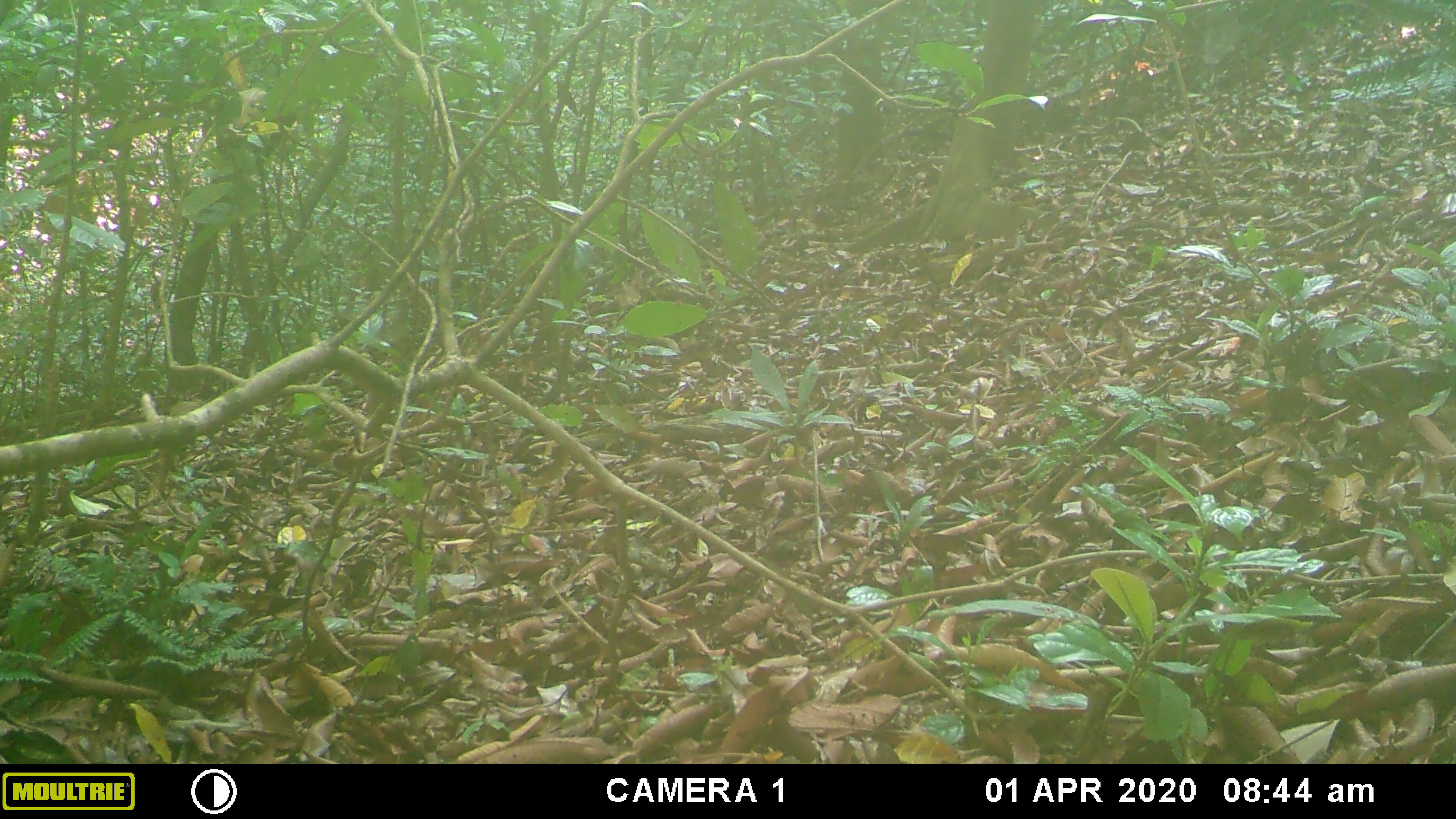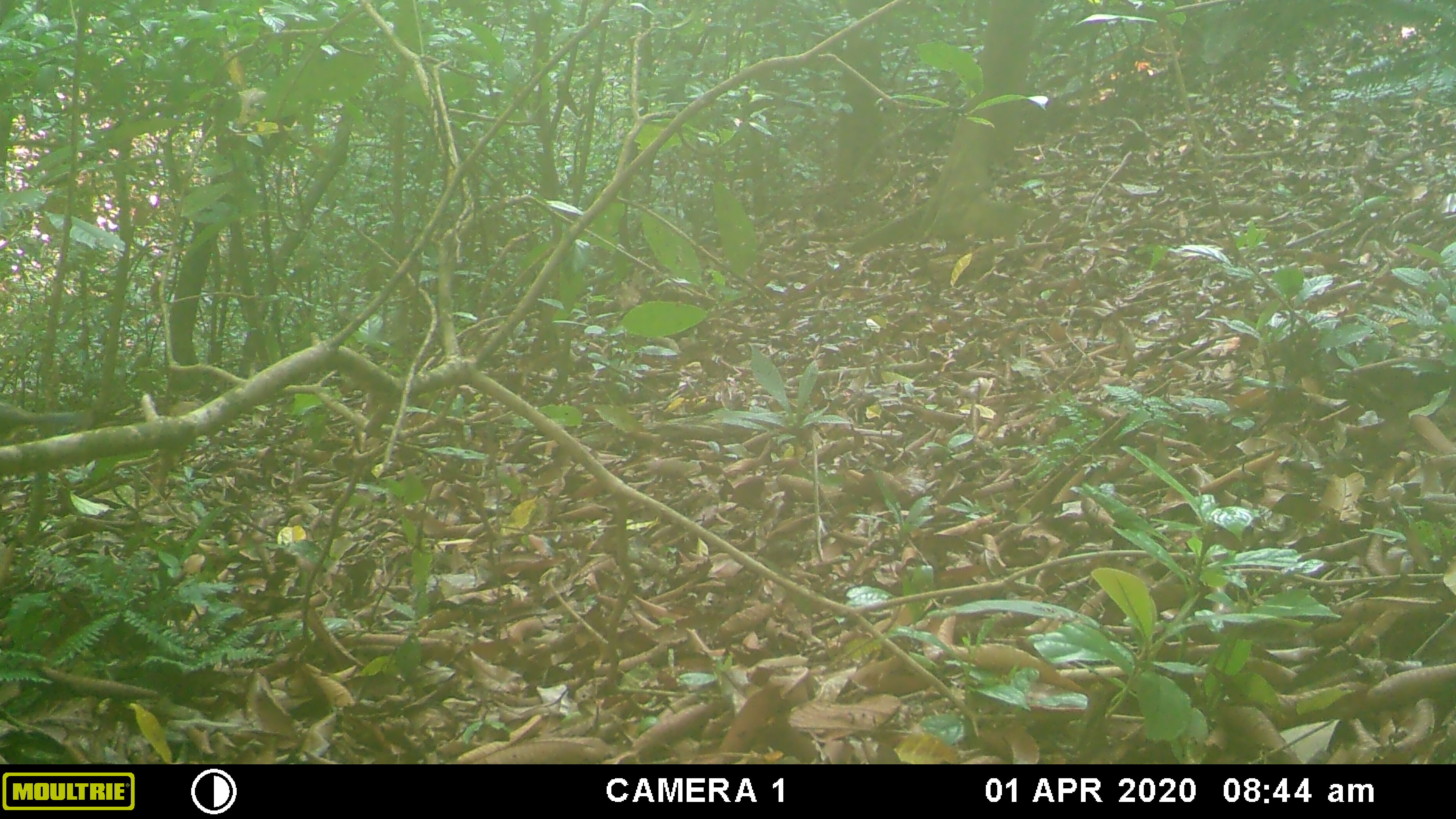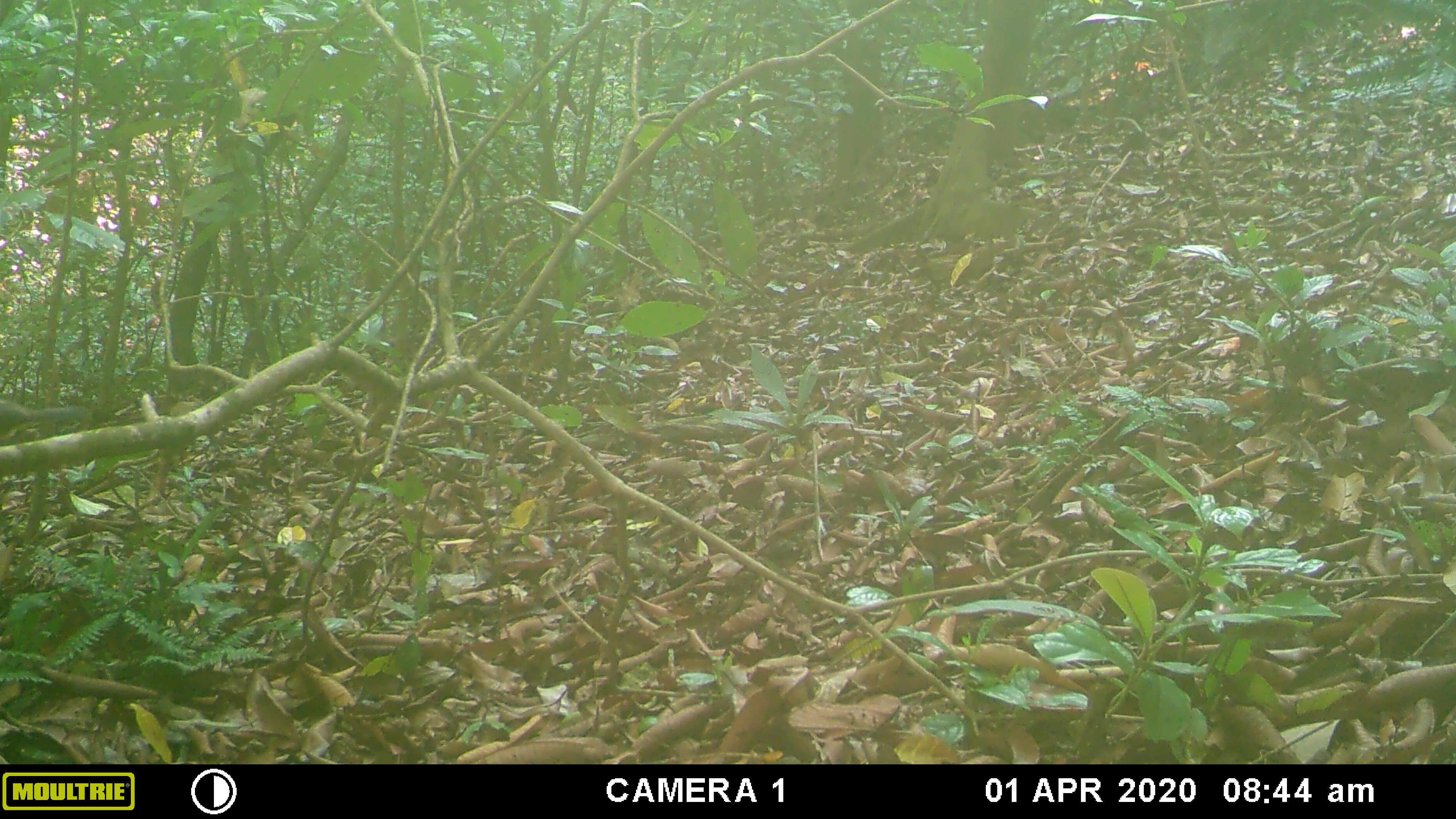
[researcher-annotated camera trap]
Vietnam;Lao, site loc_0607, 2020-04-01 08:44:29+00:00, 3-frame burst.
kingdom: Animalia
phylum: Chordata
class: Aves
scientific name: Aves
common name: bird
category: unidentified bird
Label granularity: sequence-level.